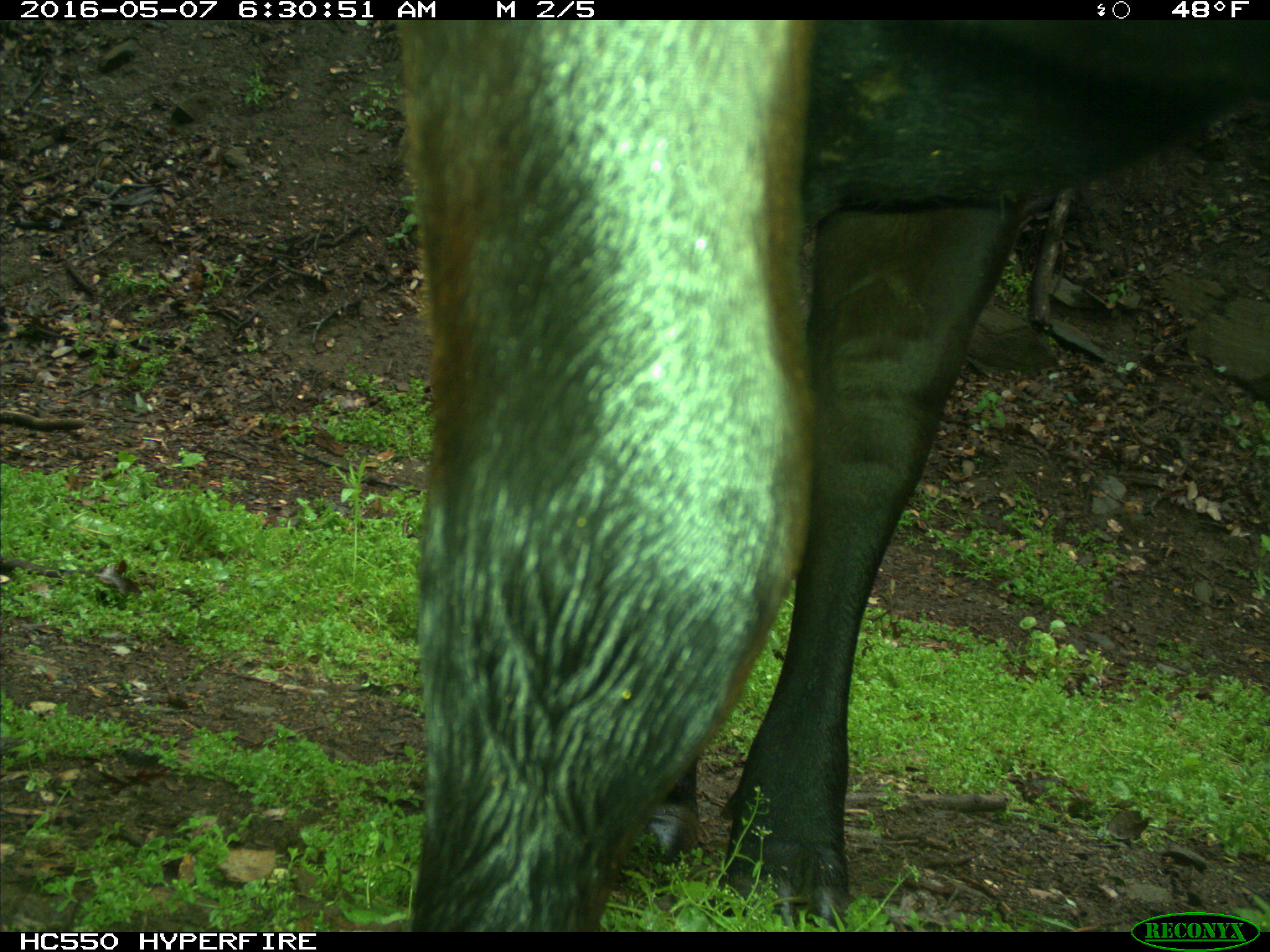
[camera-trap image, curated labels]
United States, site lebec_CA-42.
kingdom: Animalia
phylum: Chordata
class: Mammalia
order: Artiodactyla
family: Bovidae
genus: Bos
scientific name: Bos taurus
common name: domestic cow